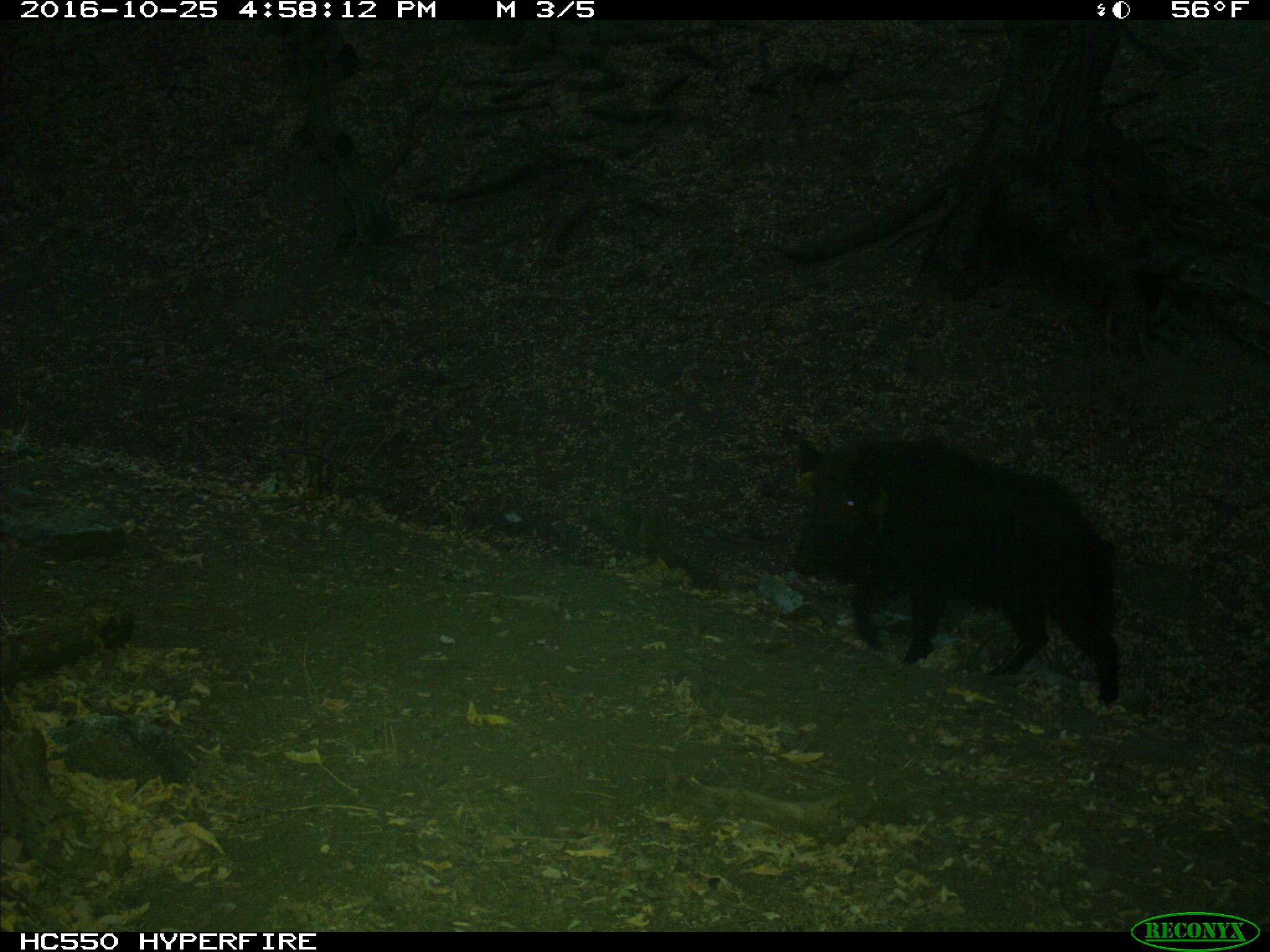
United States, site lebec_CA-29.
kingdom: Animalia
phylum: Chordata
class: Mammalia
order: Artiodactyla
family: Suidae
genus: Sus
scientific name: Sus scrofa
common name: wild boar